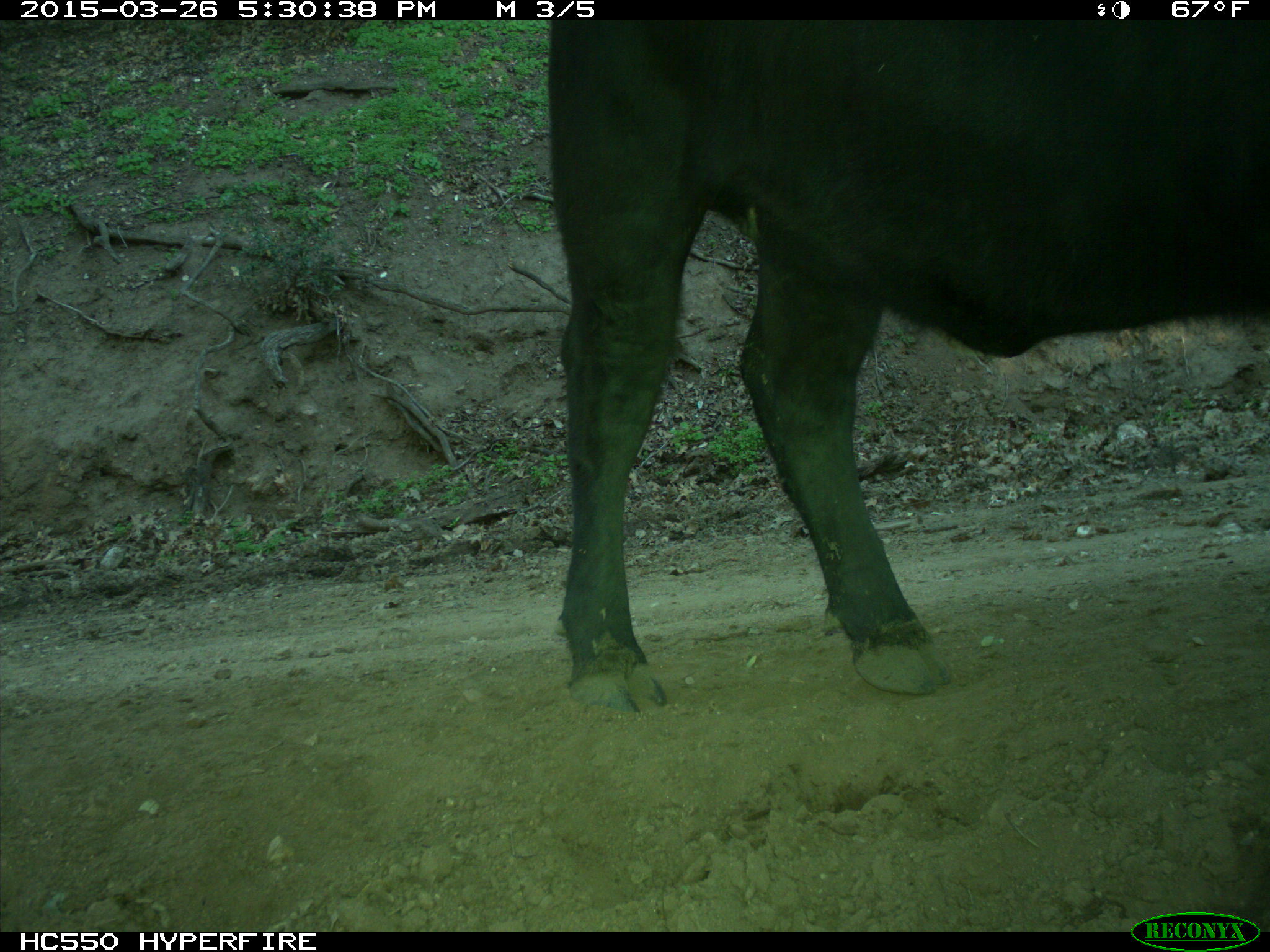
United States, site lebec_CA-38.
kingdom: Animalia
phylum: Chordata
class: Mammalia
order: Artiodactyla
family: Bovidae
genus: Bos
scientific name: Bos taurus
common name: domestic cow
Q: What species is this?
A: Bos taurus (domestic cow).